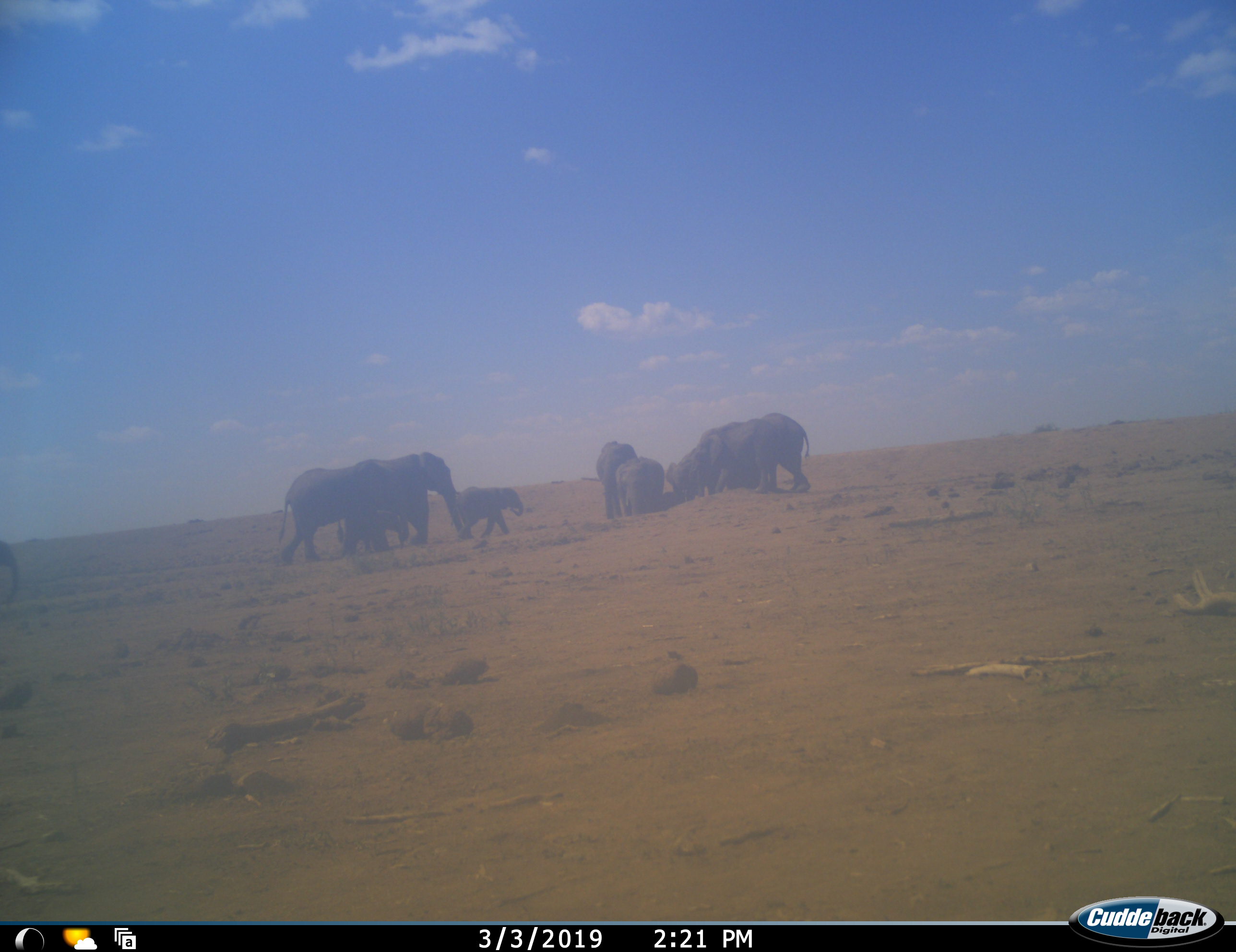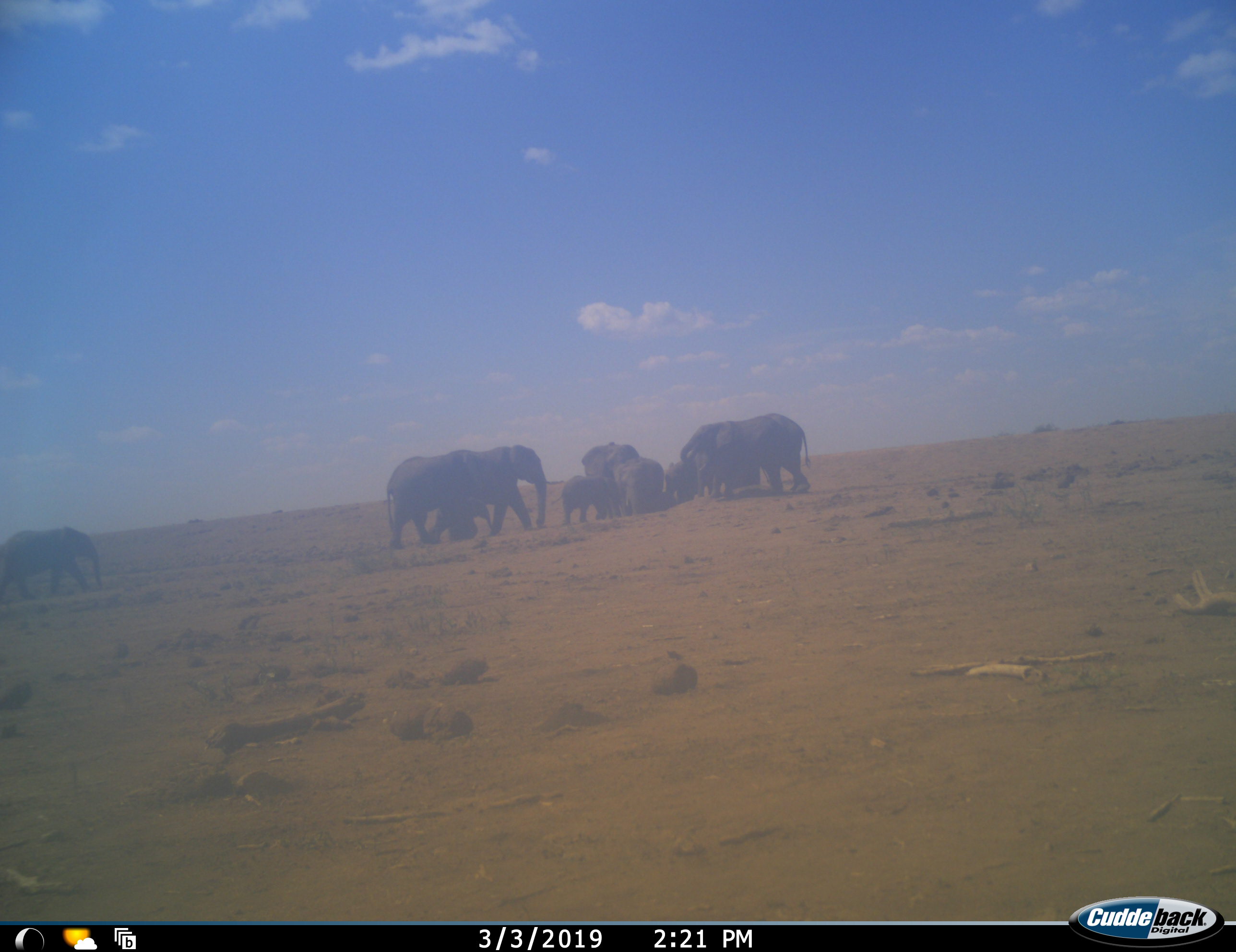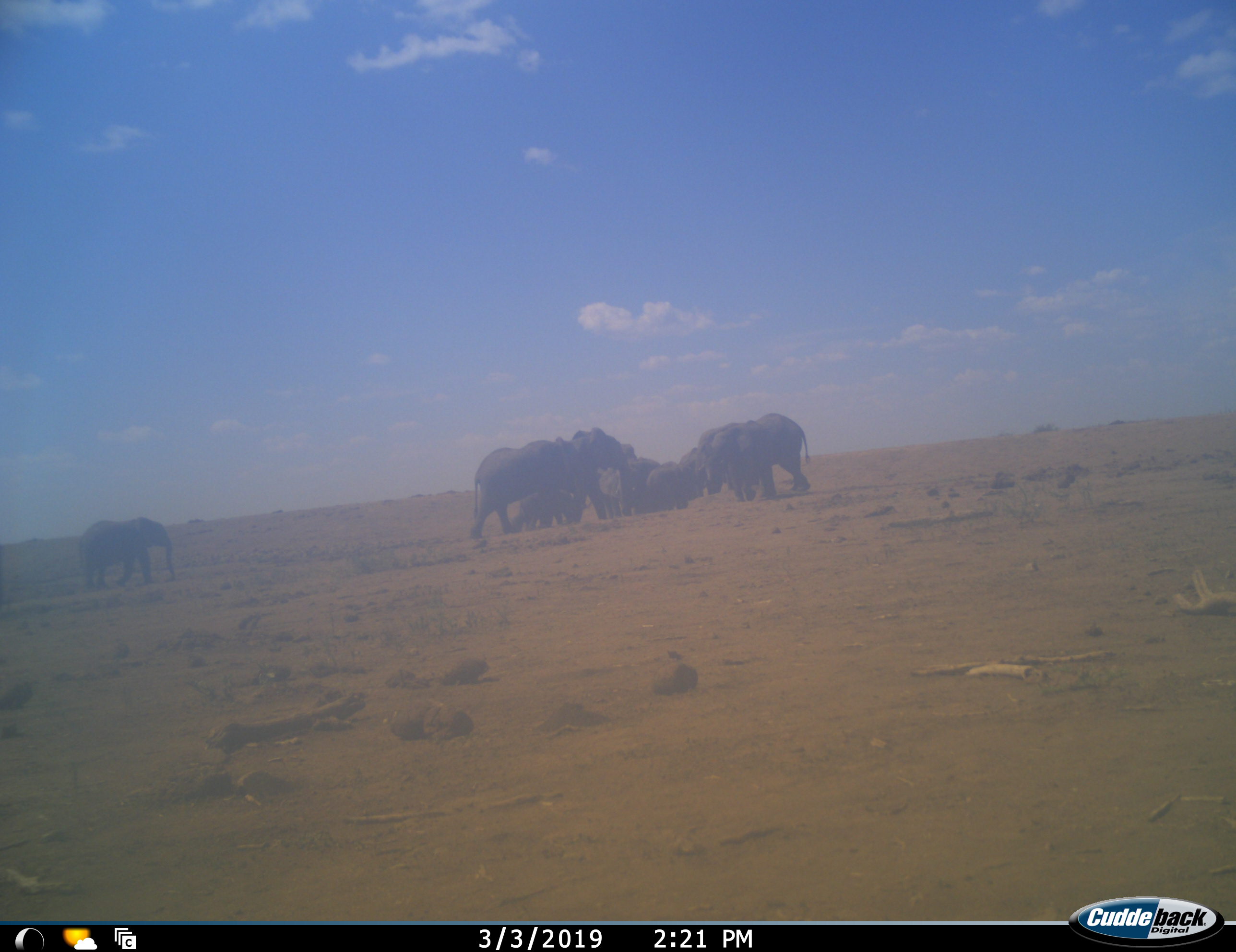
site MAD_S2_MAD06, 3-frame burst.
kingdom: Animalia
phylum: Chordata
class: Mammalia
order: Proboscidea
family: Elephantidae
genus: Loxodonta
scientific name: Loxodonta africana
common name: african bush elephant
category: elephant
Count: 10.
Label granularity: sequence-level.